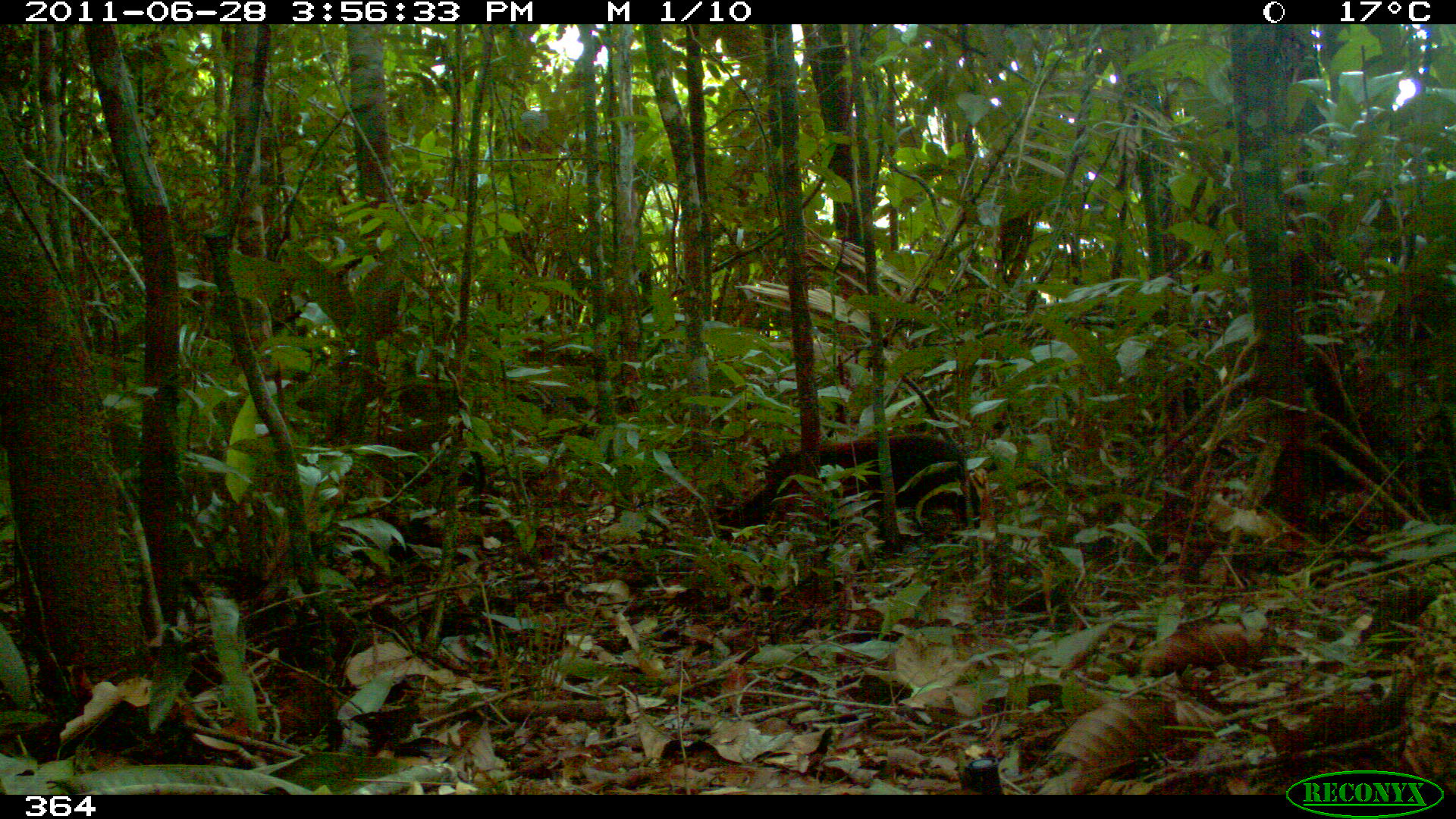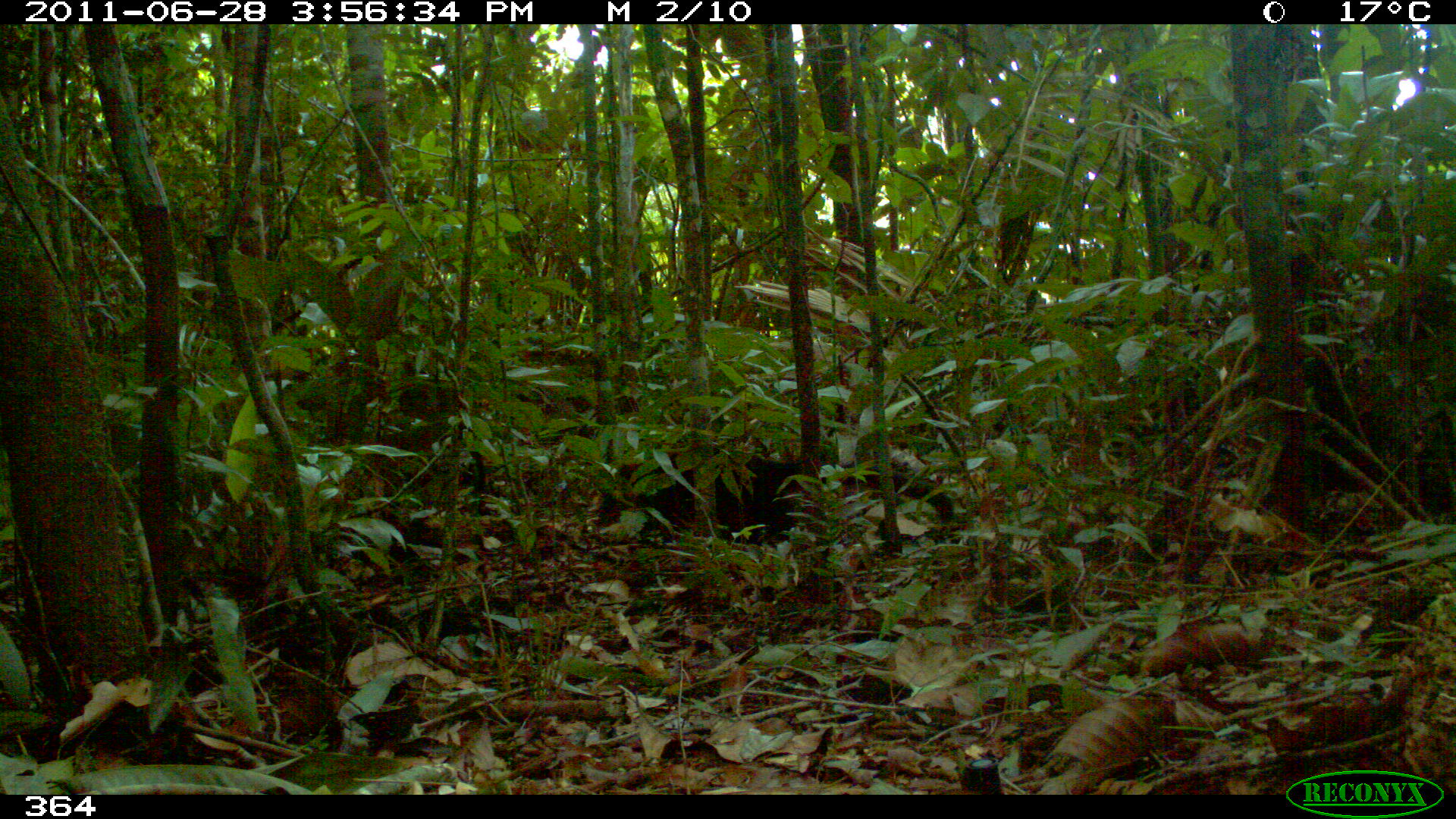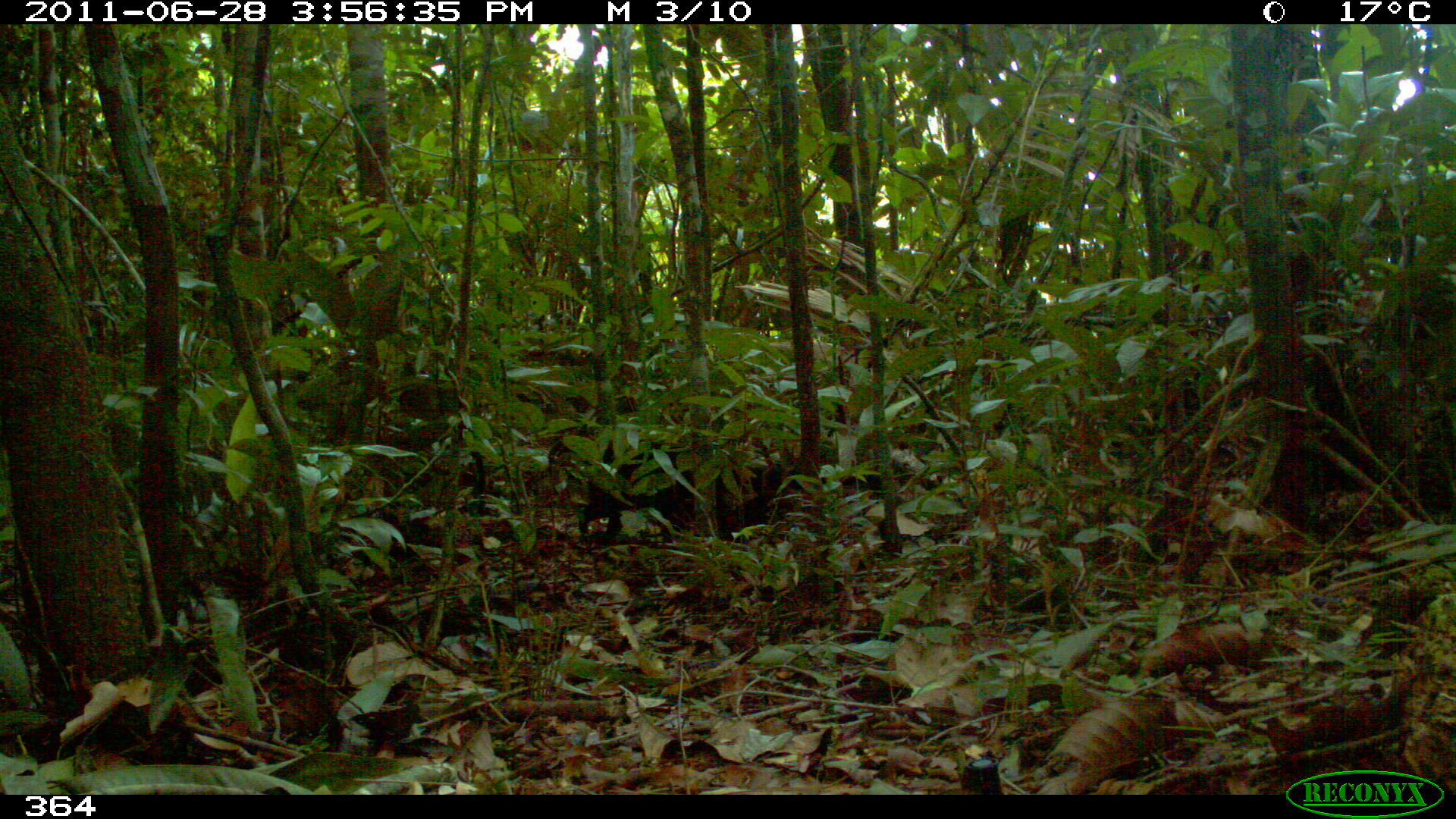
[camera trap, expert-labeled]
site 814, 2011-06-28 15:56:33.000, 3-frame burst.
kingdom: Animalia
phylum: Chordata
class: Mammalia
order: Carnivora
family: Procyonidae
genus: Nasua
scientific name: Nasua nasua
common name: south american coati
Nasua nasua (south american coati).